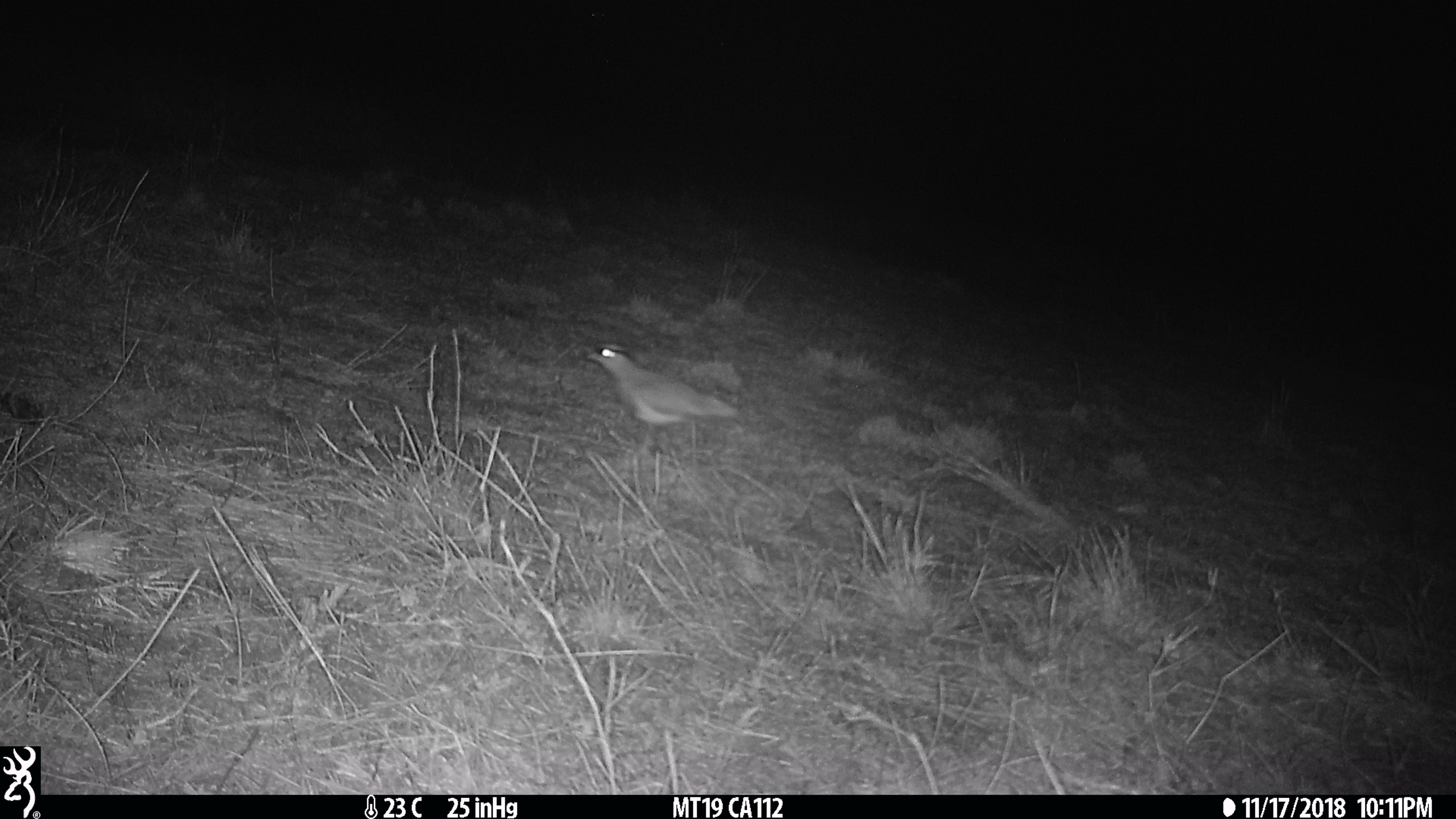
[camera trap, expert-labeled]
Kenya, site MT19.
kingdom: Animalia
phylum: Chordata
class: Aves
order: Charadriiformes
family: Charadriidae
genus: Vanellus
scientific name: Vanellus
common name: lapwing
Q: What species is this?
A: Lapwing (Vanellus).